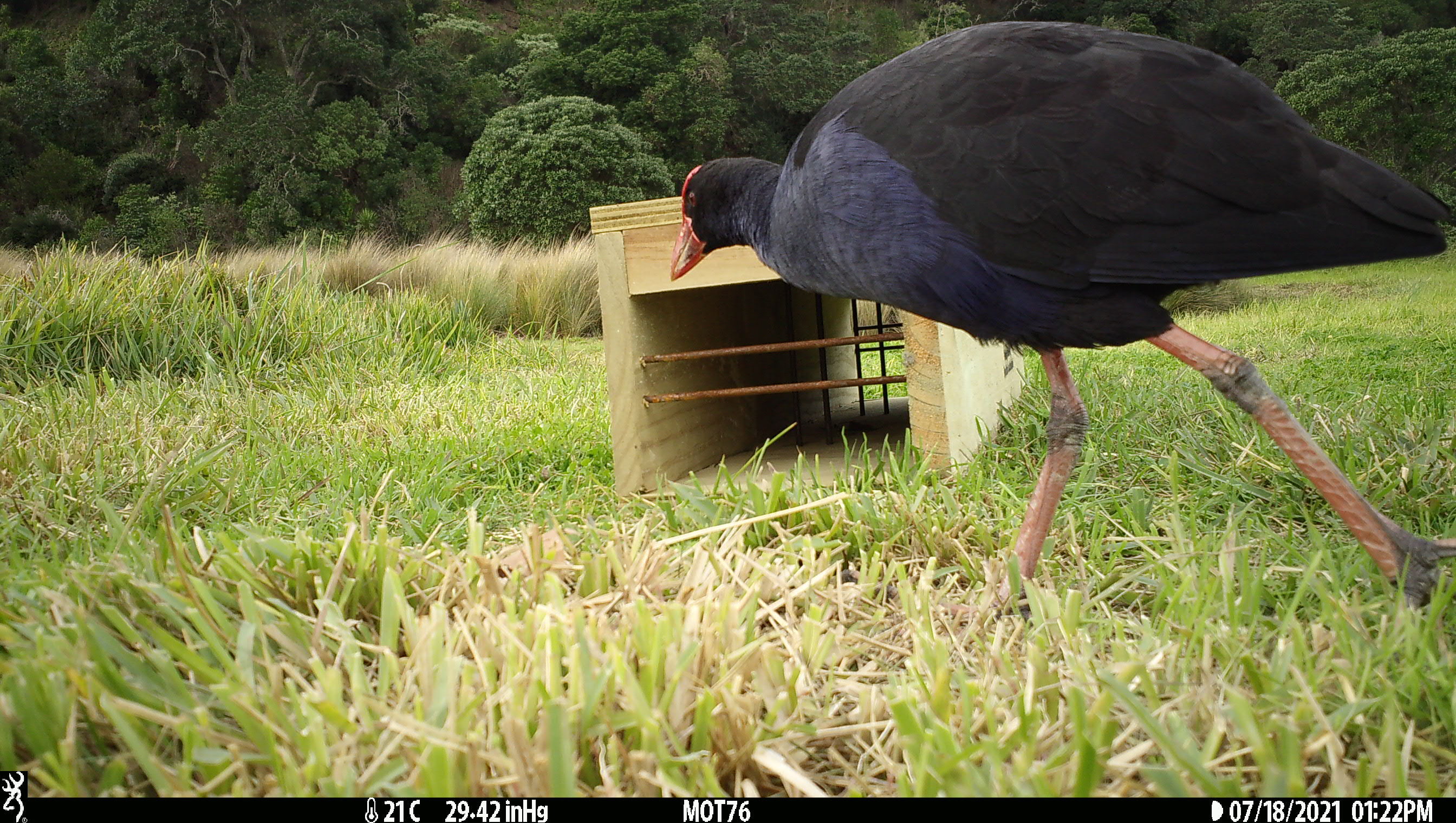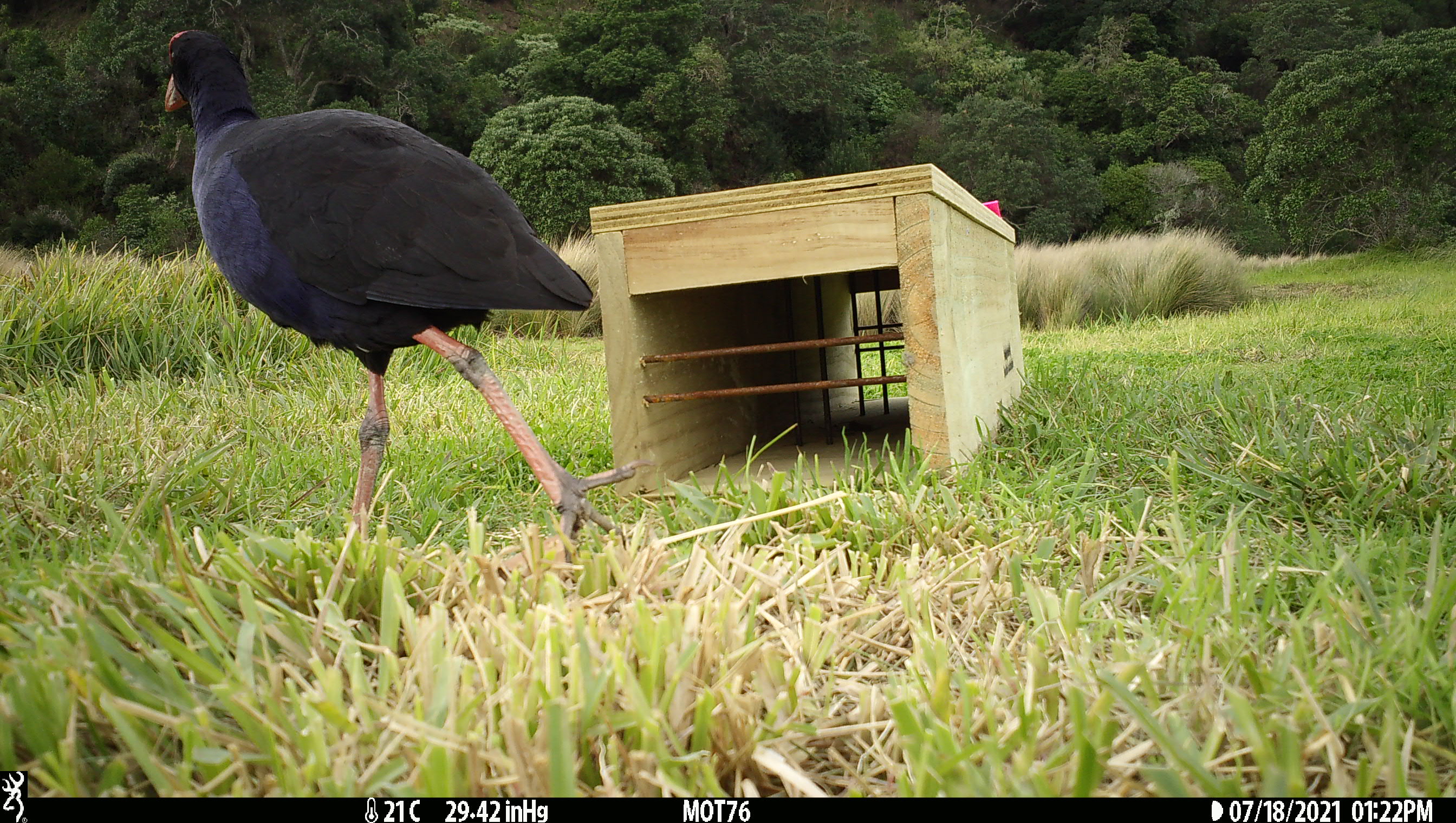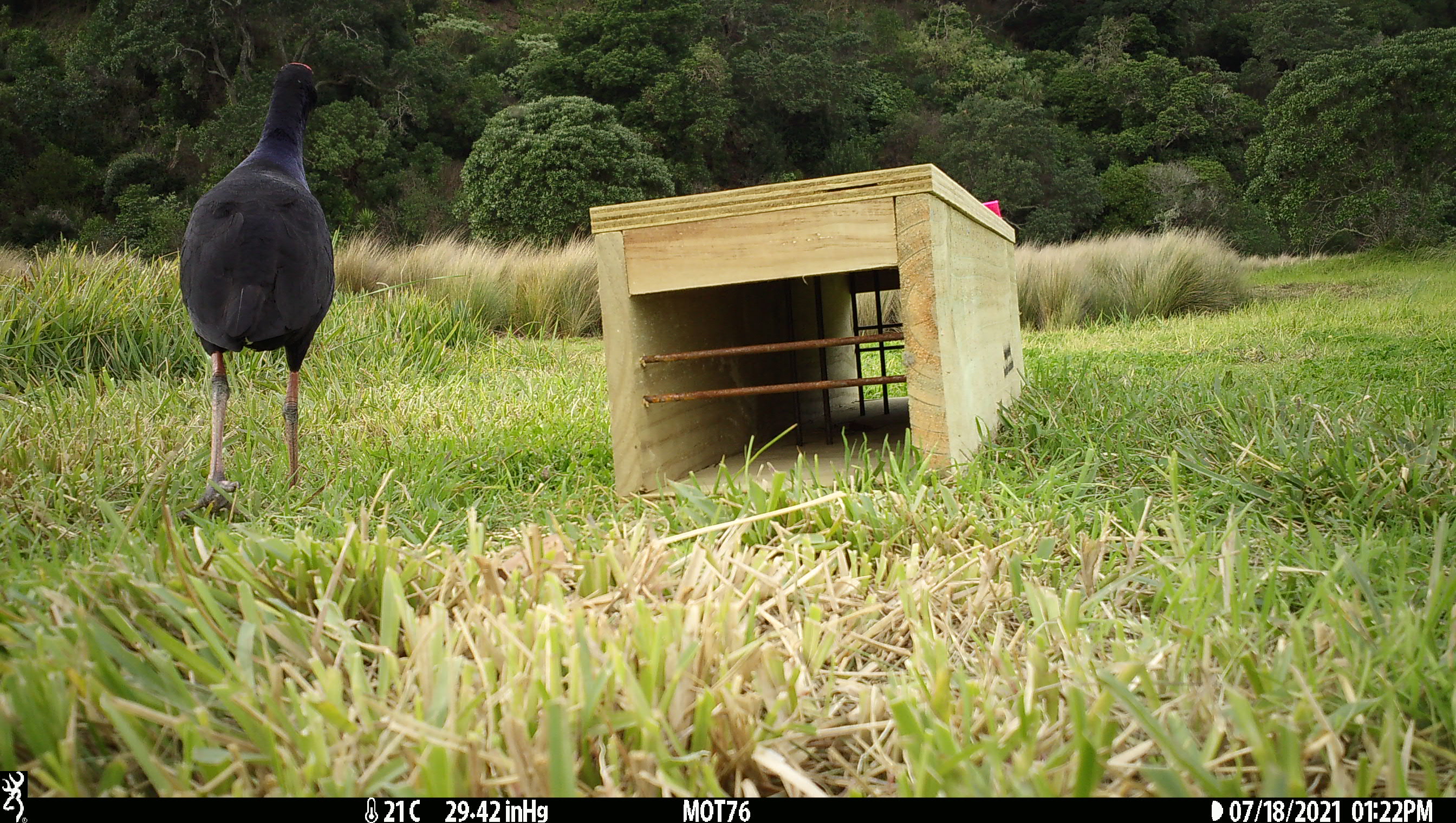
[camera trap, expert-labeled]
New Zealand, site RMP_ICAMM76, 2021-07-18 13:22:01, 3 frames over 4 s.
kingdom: Animalia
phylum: Chordata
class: Aves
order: Gruiformes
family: Rallidae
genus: Porphyrio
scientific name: Porphyrio melanotus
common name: australasian swamphen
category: pukeko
Pukeko (australasian swamphen) (Porphyrio melanotus).